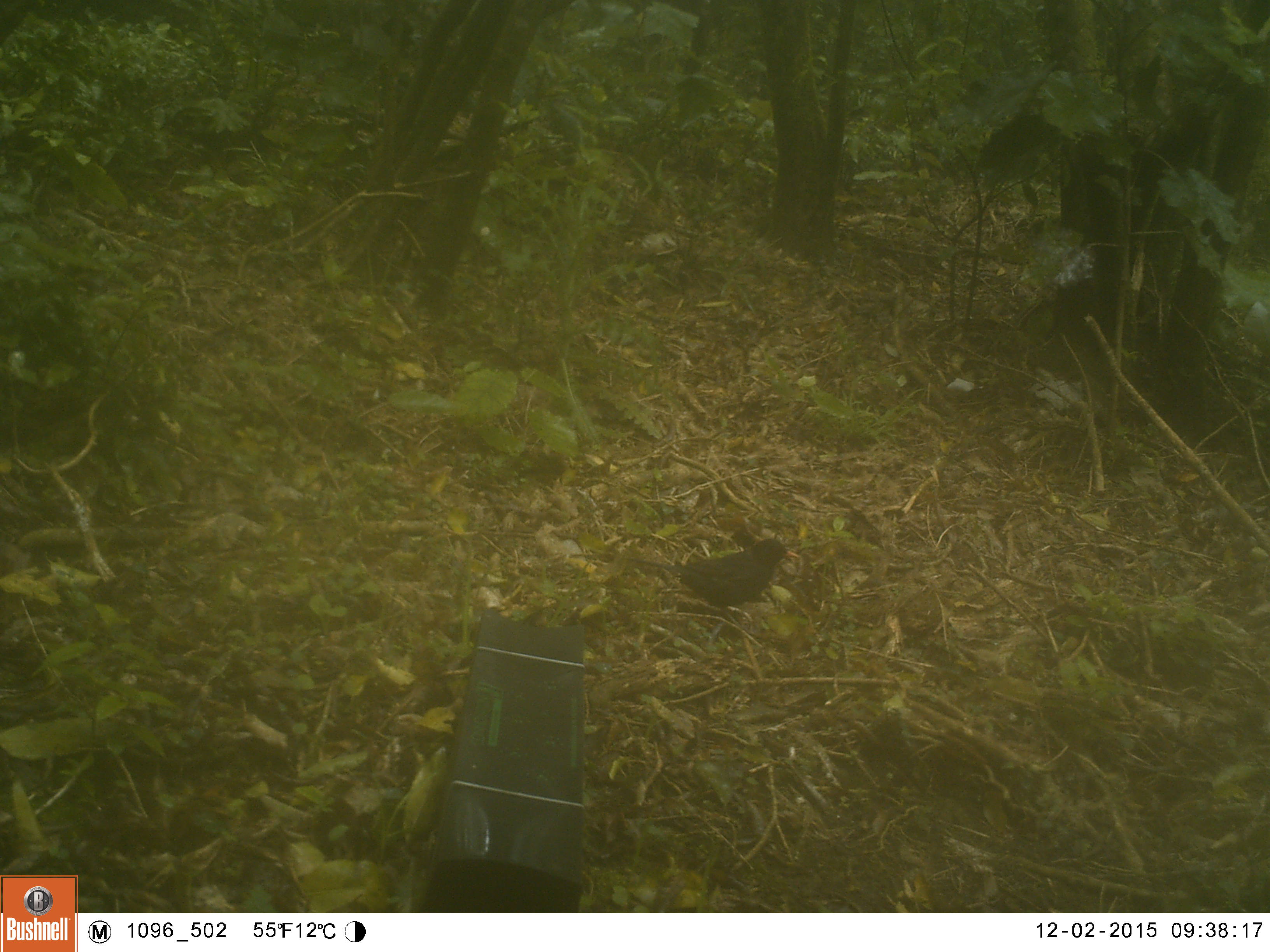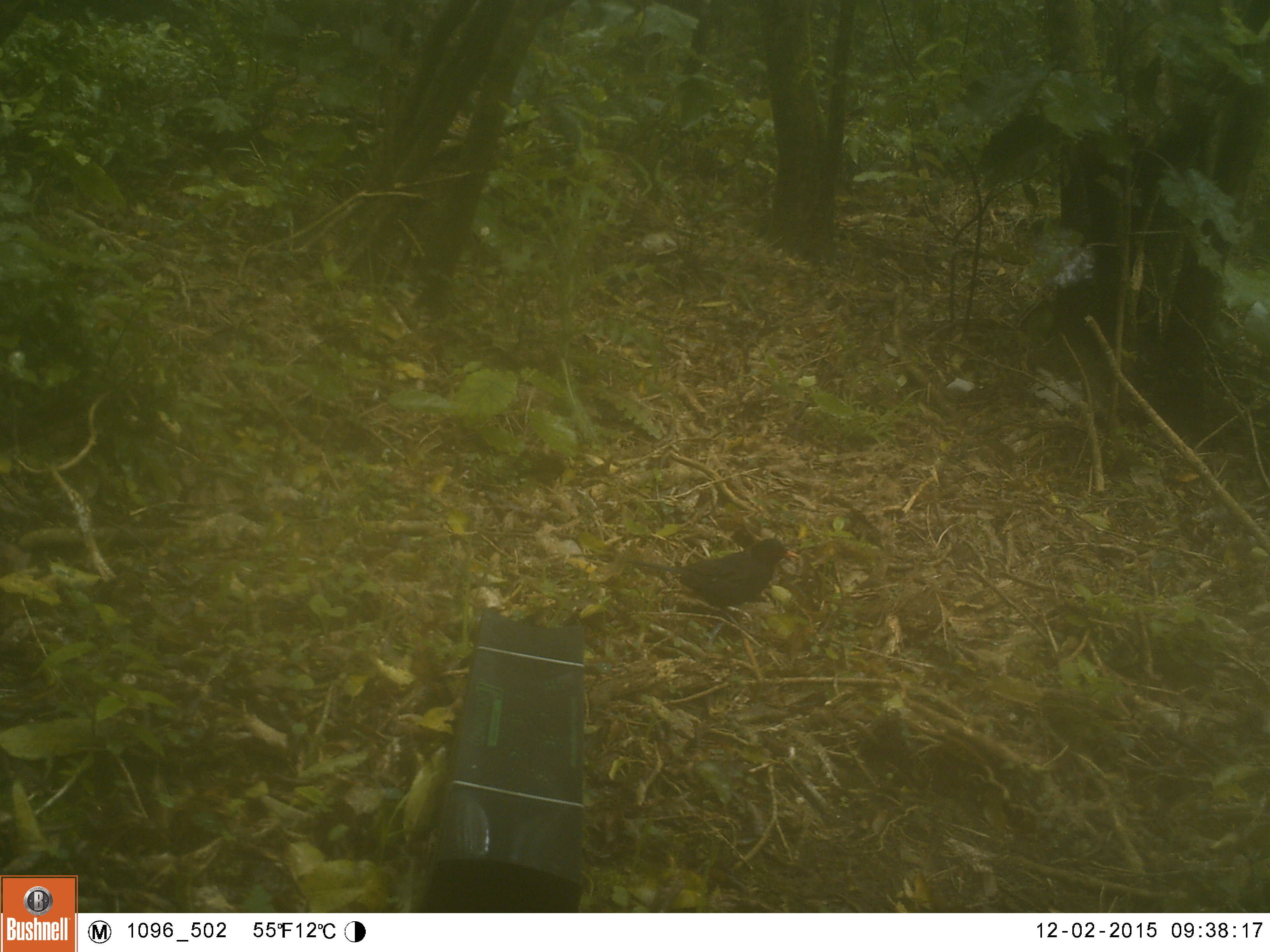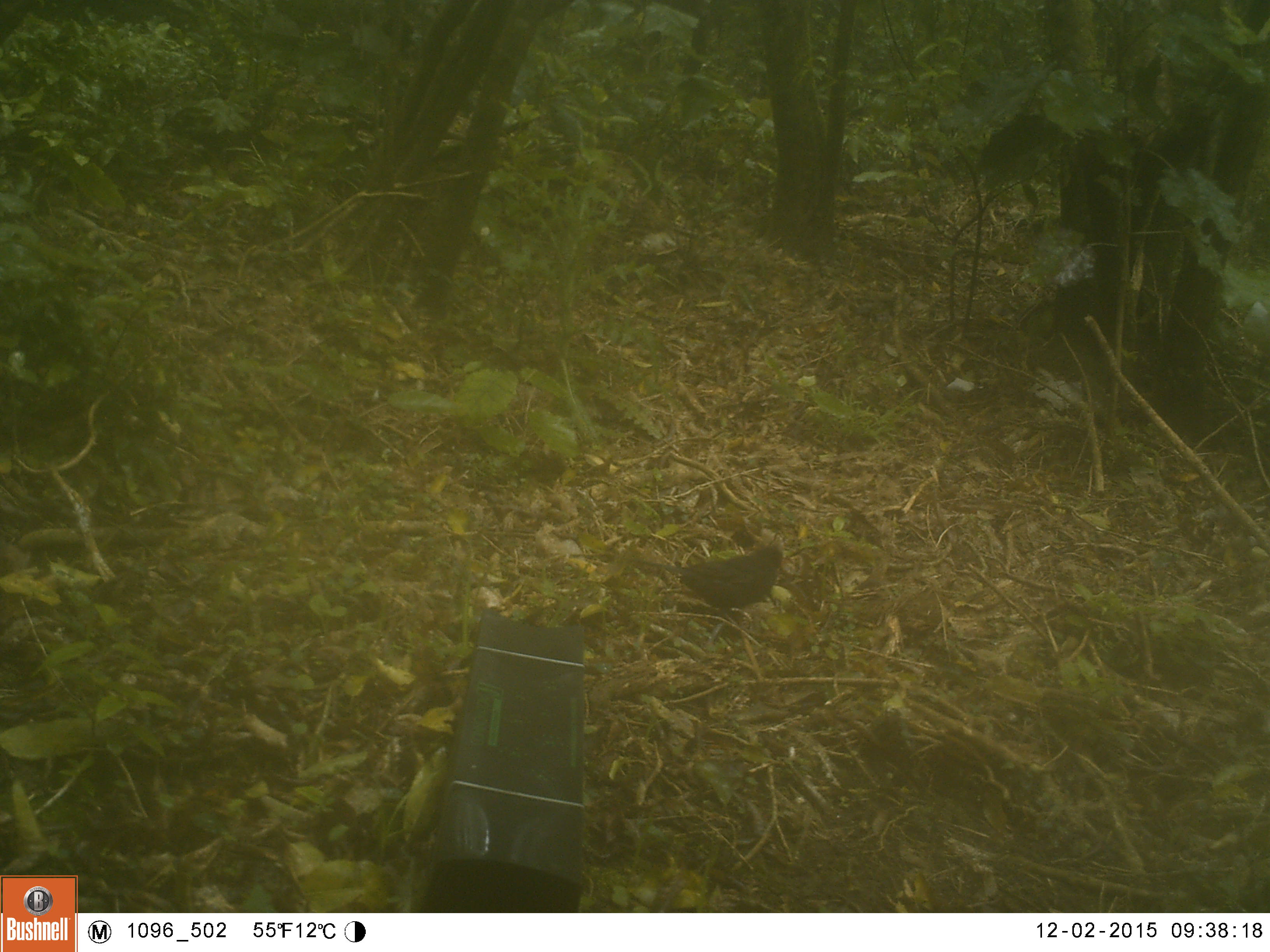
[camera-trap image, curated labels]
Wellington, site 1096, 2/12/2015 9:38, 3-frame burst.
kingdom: Animalia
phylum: Chordata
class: Aves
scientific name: Aves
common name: bird